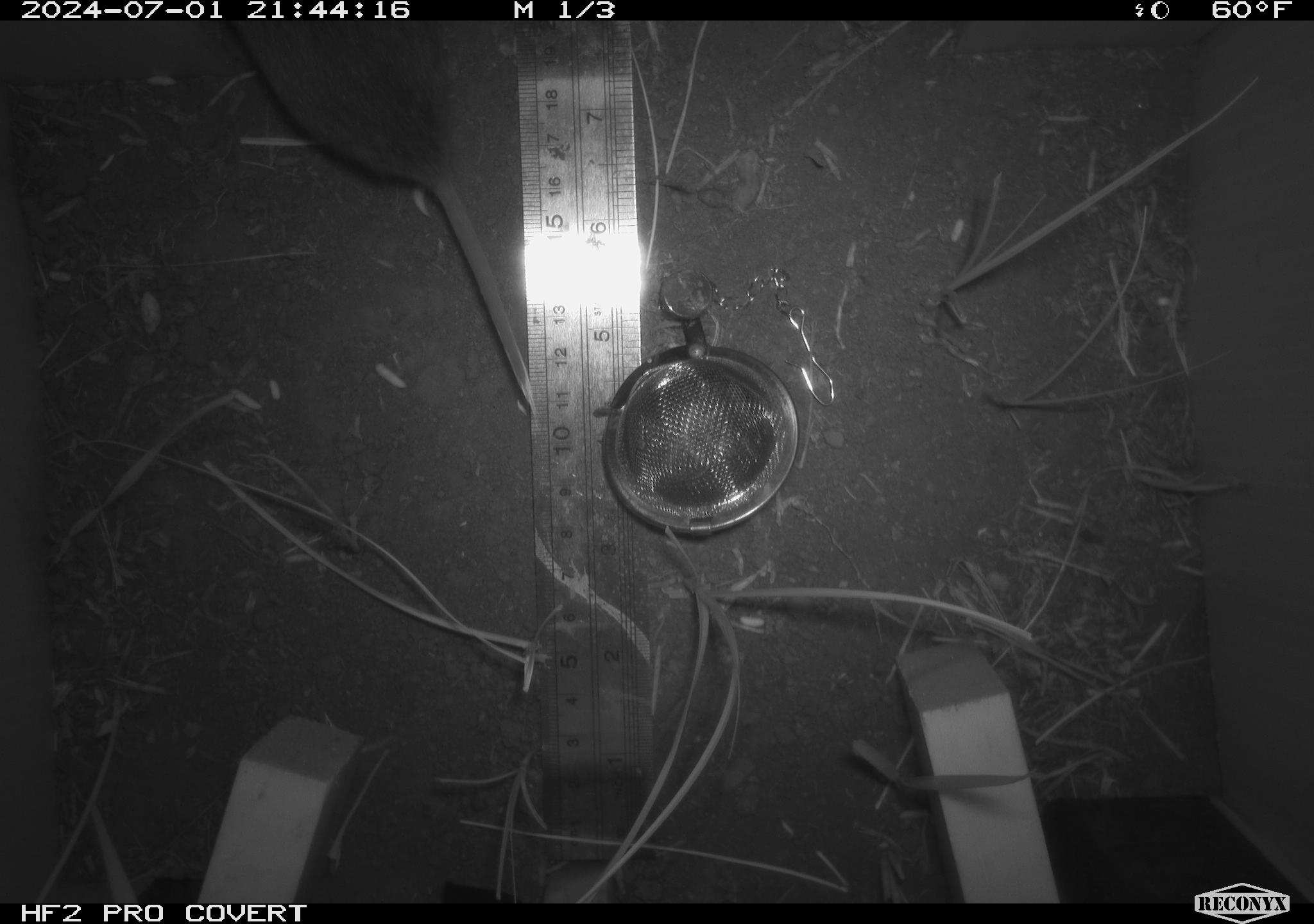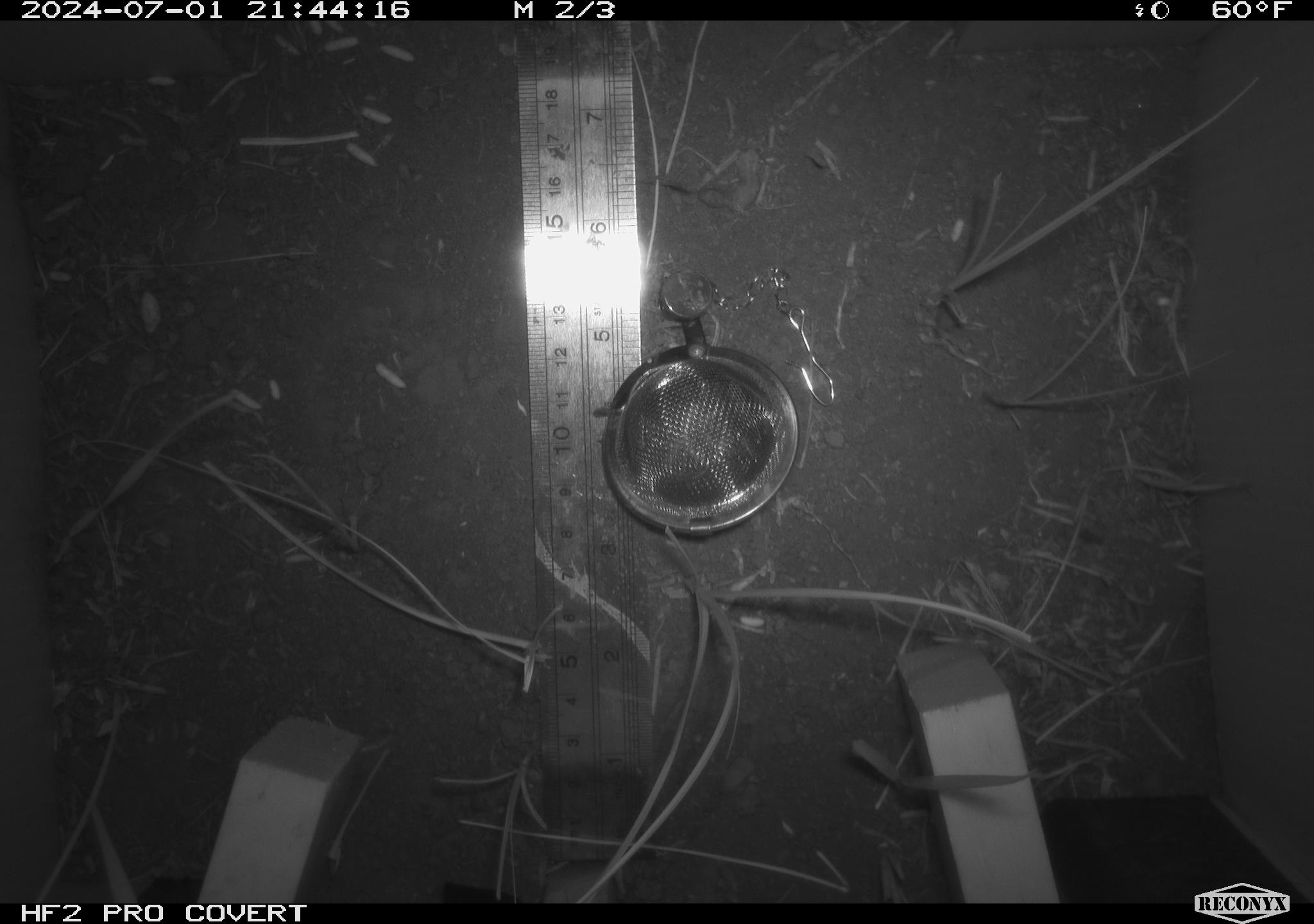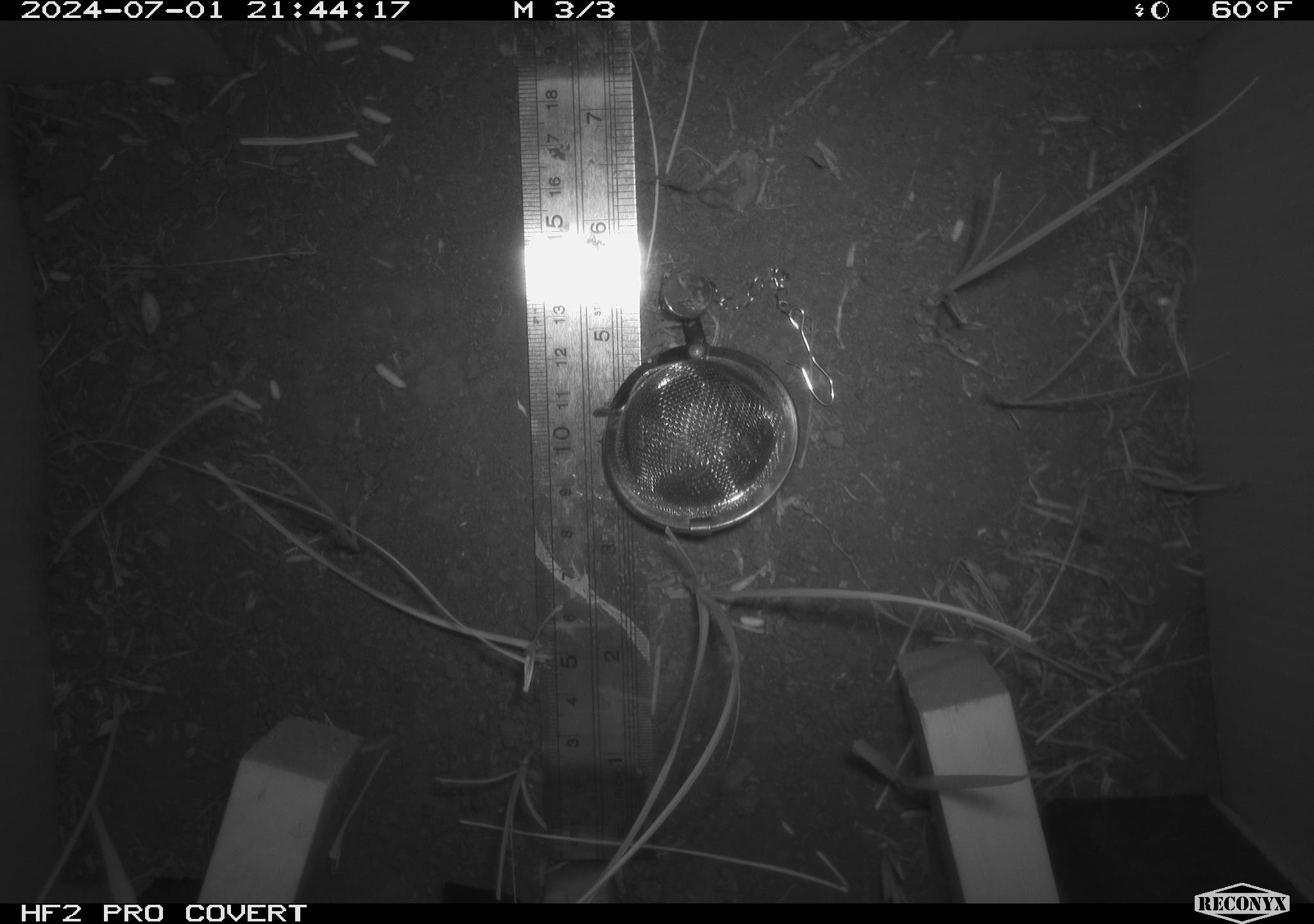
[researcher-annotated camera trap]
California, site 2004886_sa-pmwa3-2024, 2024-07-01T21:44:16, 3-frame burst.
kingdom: Animalia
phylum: Chordata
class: Mammalia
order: Rodentia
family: Cricetidae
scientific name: Arvicolinae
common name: voles, lemmings, and muskrats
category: arvicolinae subfamily